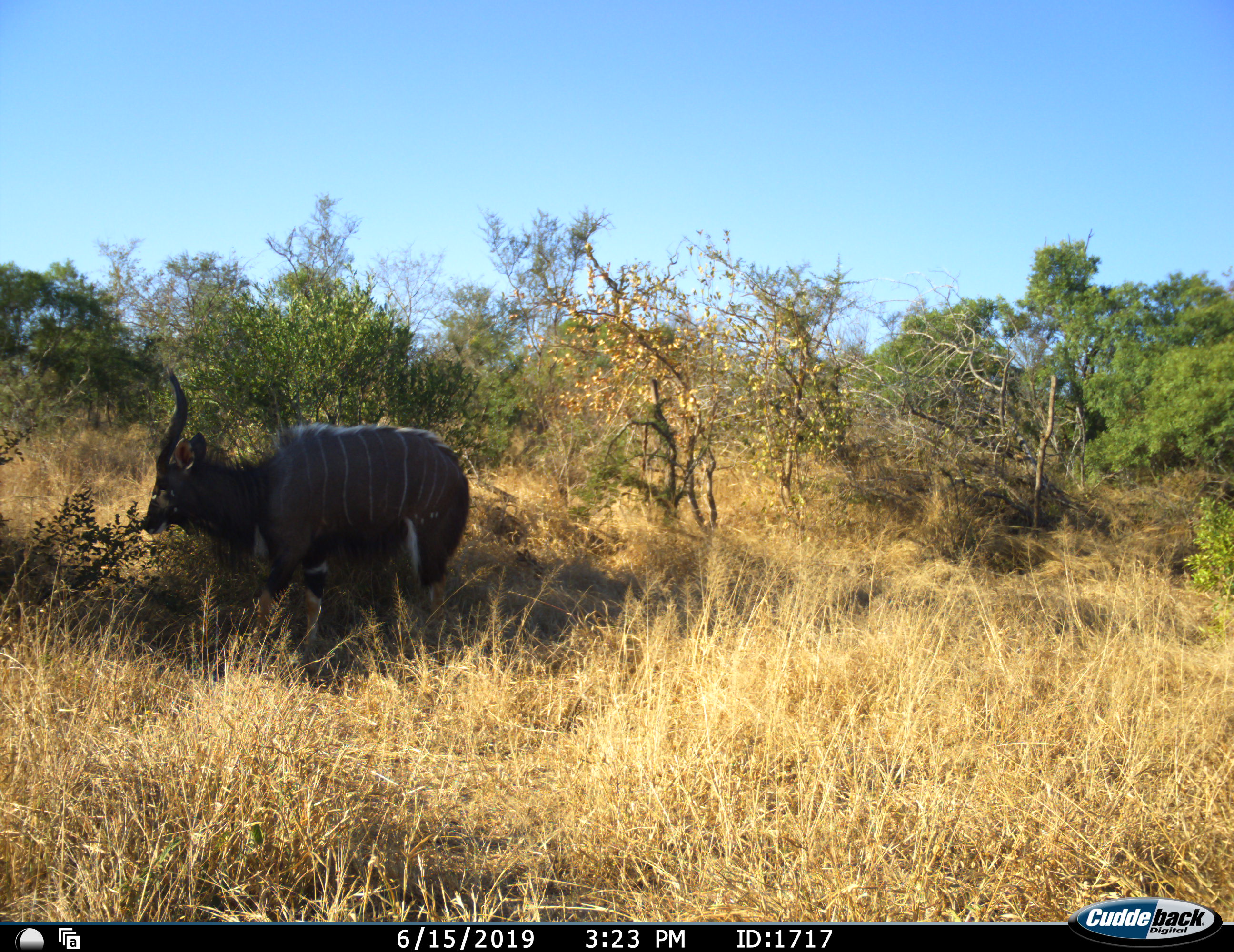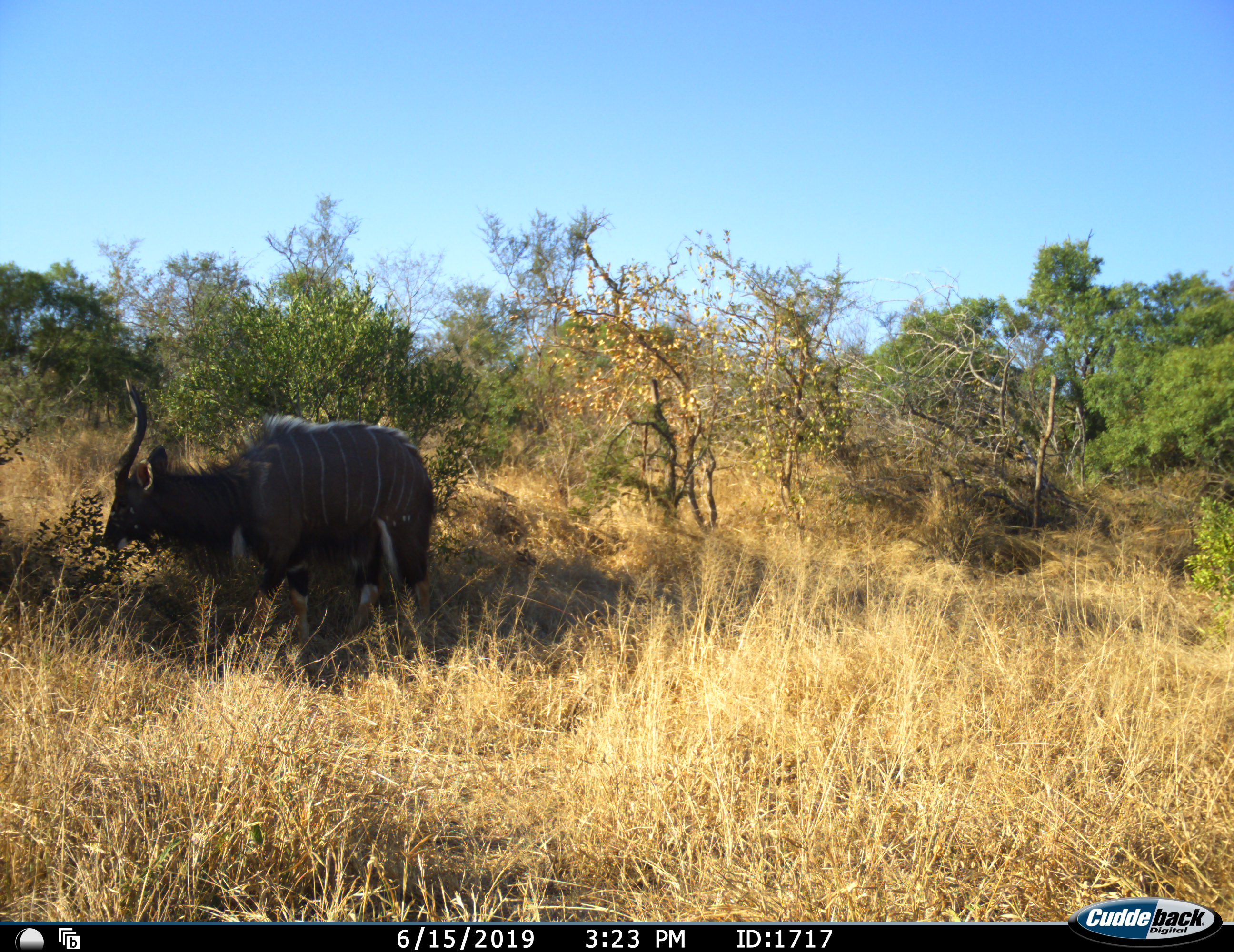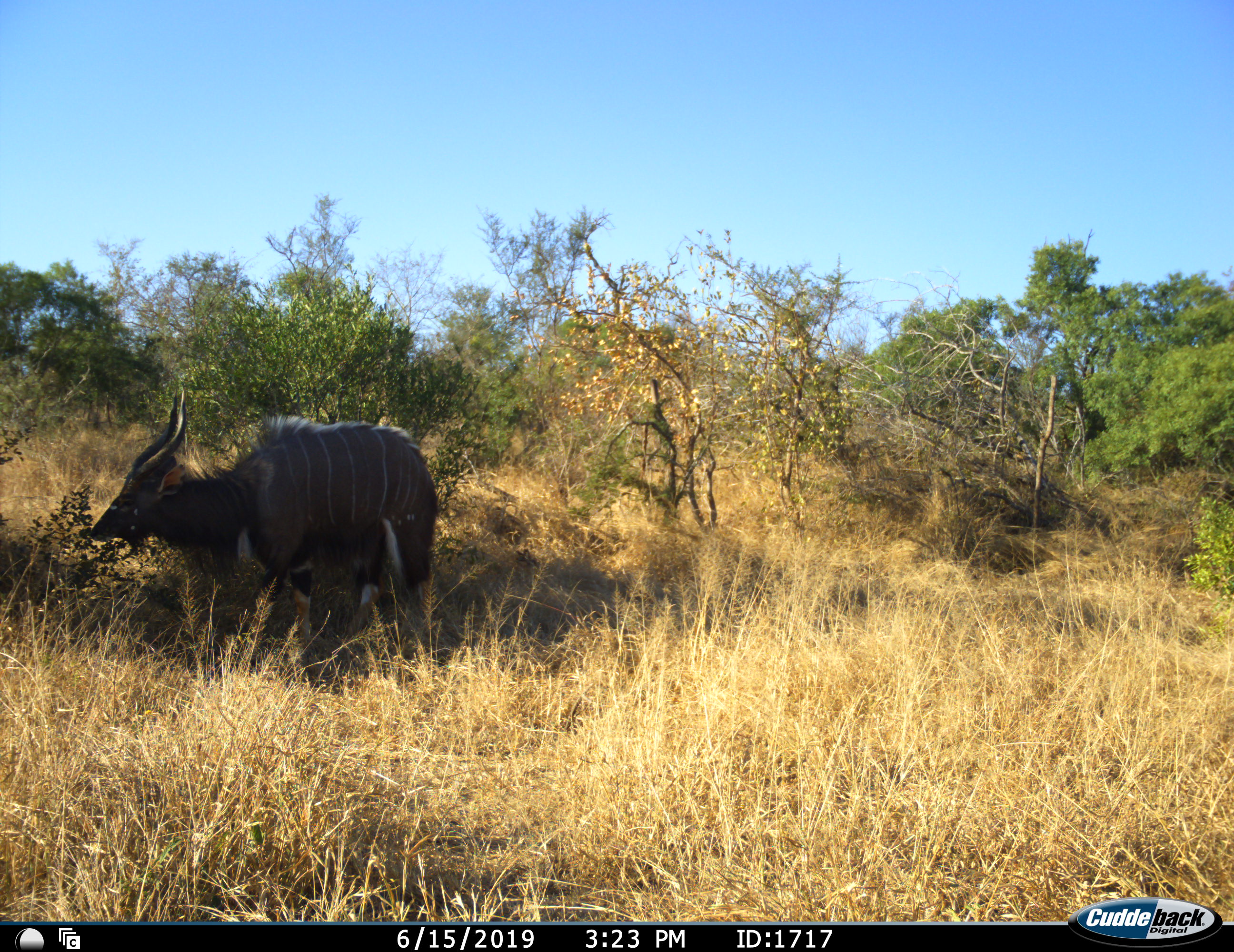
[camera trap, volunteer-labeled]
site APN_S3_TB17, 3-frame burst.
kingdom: Animalia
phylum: Chordata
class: Mammalia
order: Artiodactyla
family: Bovidae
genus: Tragelaphus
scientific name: Tragelaphus angasii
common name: nyala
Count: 1.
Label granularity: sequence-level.